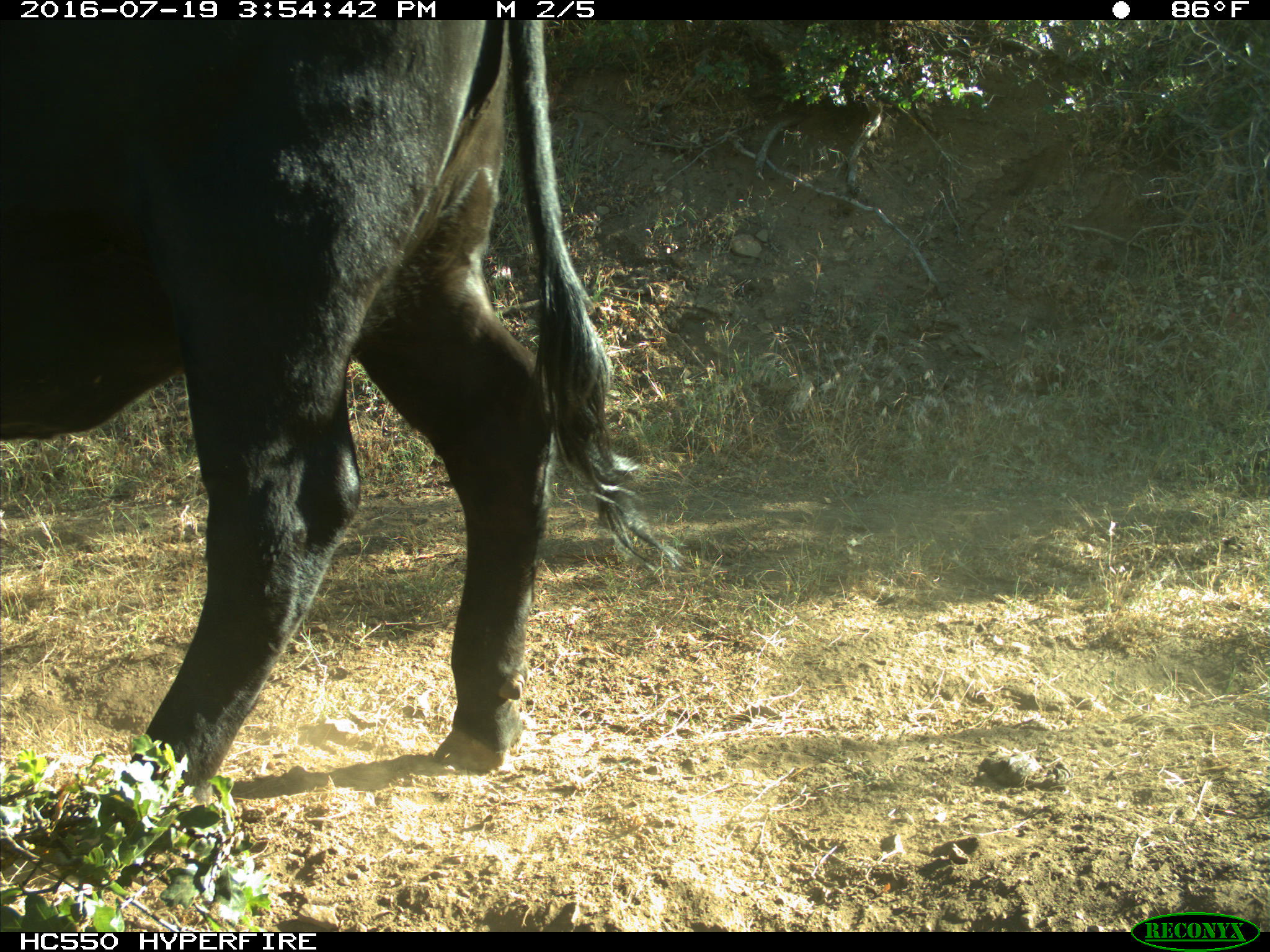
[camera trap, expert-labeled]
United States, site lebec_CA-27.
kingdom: Animalia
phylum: Chordata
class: Mammalia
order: Artiodactyla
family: Bovidae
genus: Bos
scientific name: Bos taurus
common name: domestic cow